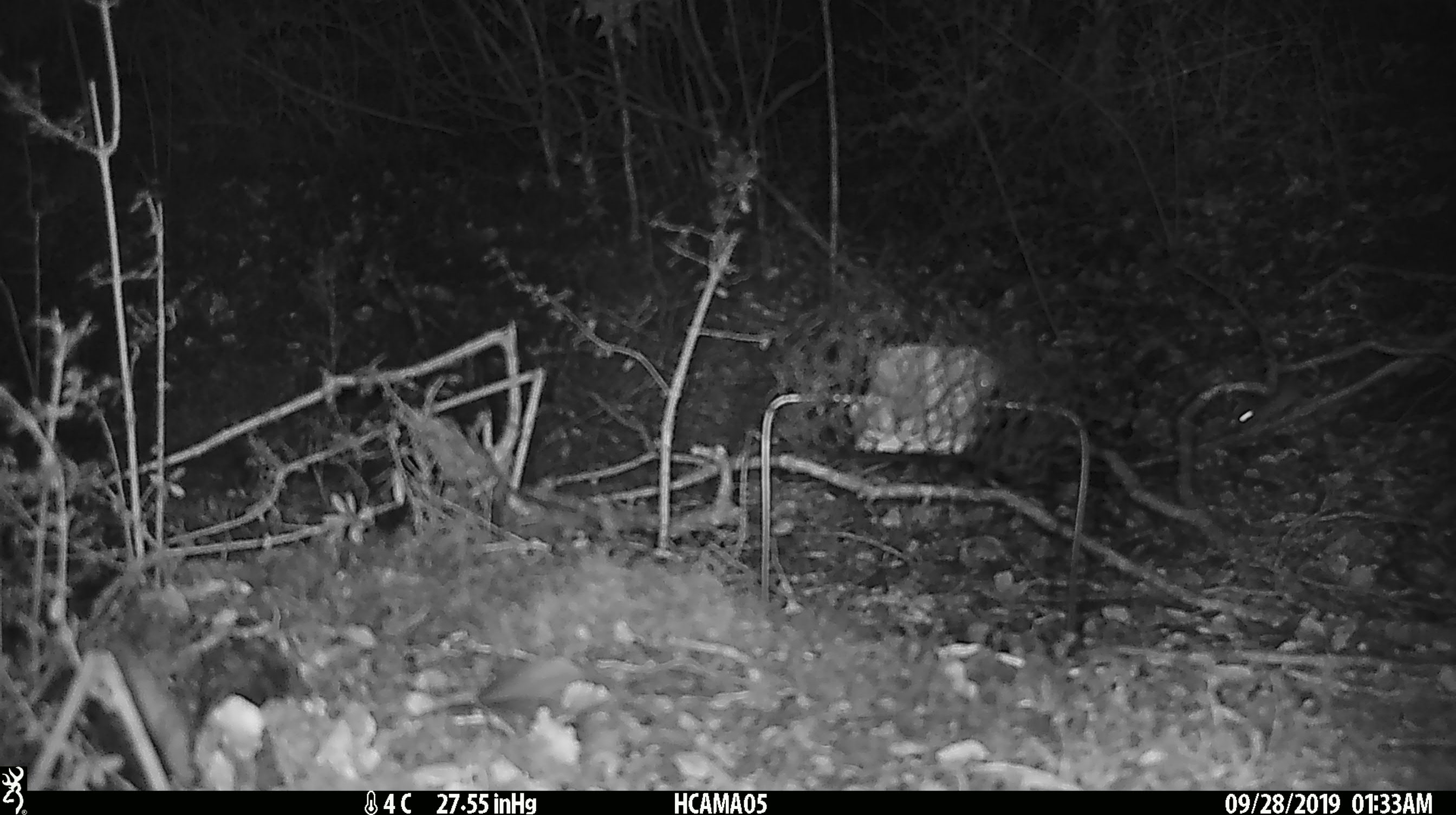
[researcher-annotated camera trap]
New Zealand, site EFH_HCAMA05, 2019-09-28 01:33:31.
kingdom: Animalia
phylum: Chordata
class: Mammalia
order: Rodentia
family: Muridae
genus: Mus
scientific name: Mus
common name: mouse